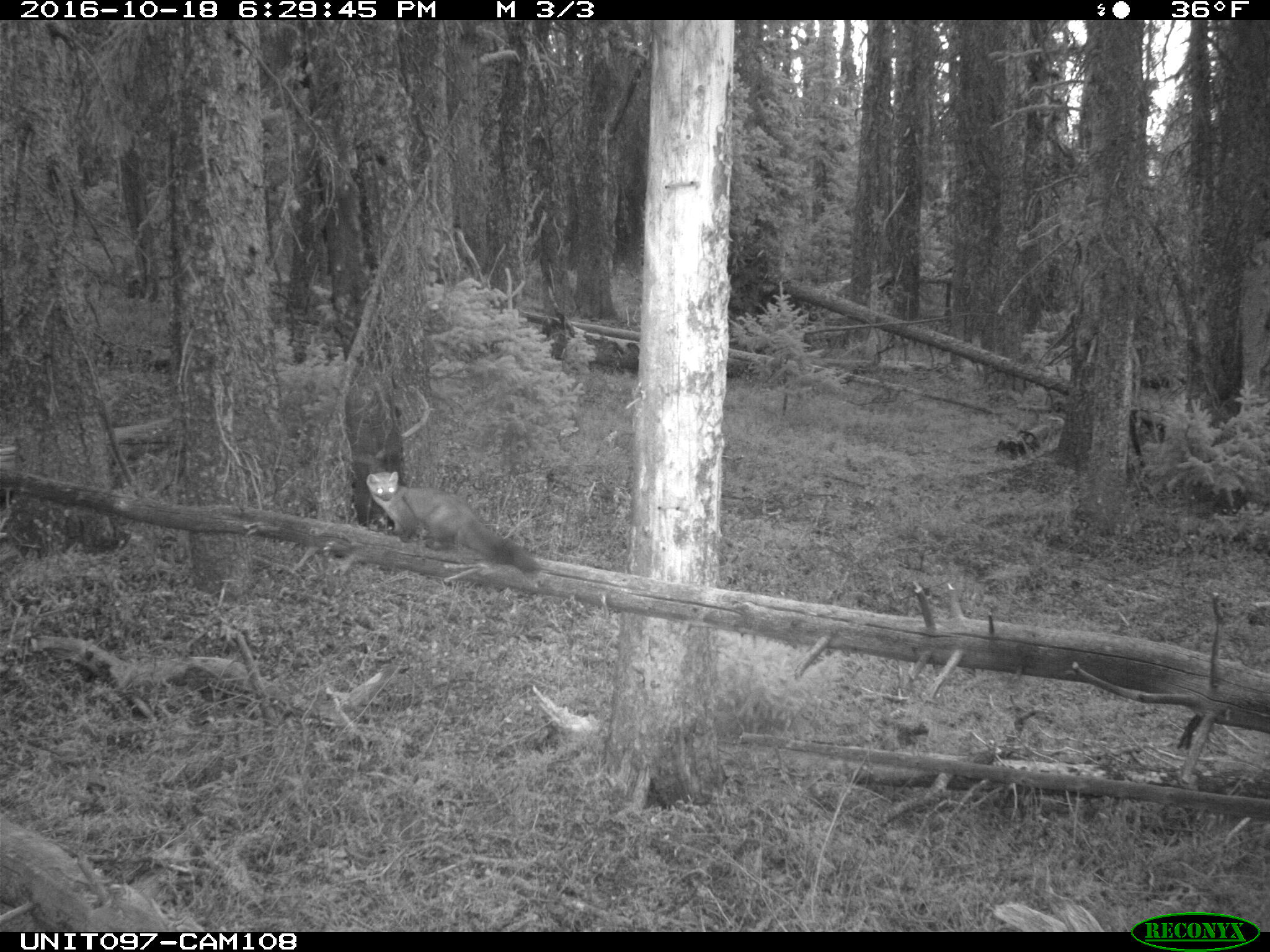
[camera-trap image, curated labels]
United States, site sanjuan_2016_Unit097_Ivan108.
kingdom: Animalia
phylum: Chordata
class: Mammalia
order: Carnivora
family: Mustelidae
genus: Martes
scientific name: Martes americana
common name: american marten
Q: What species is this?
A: Martes americana (american marten).